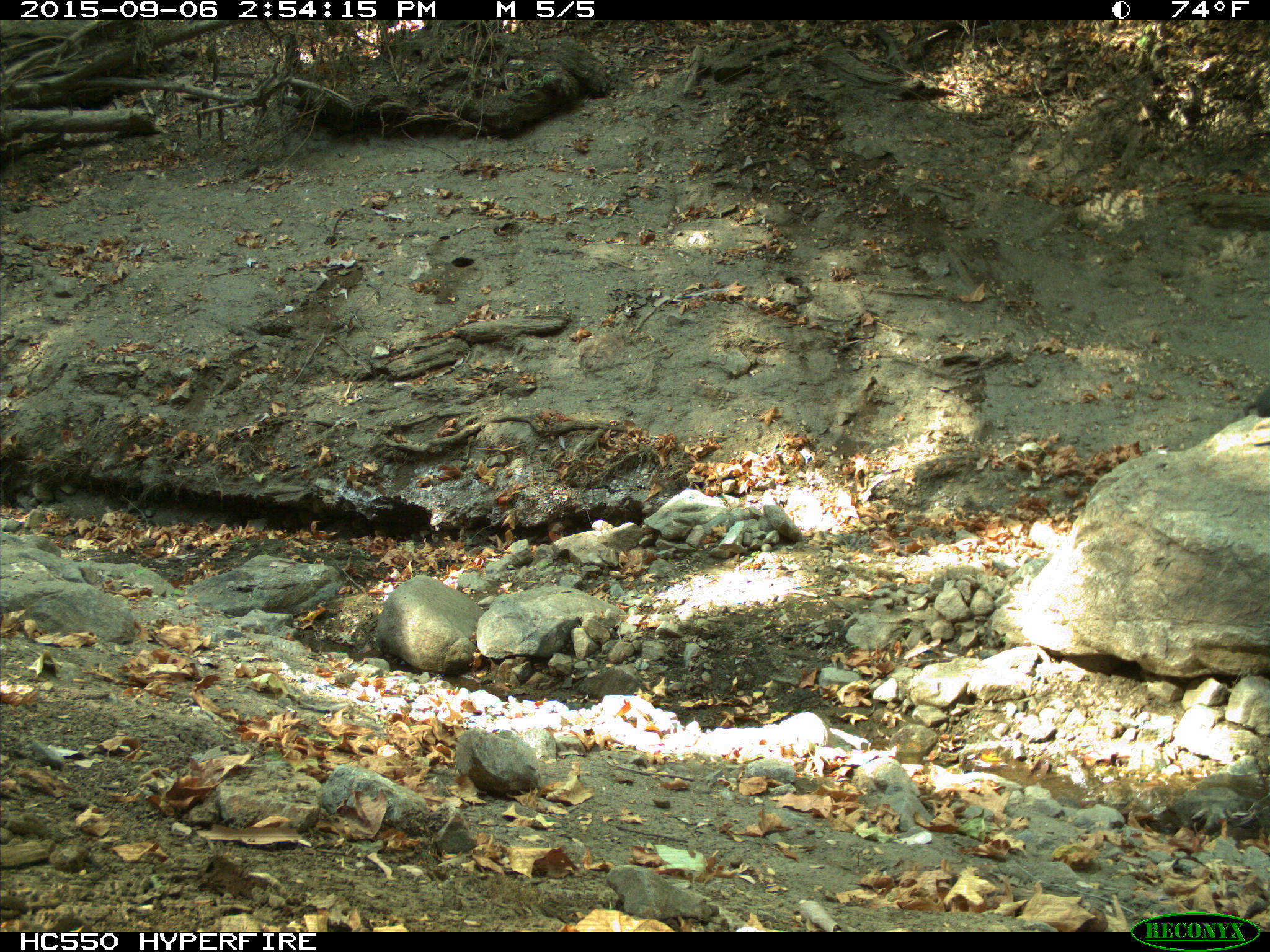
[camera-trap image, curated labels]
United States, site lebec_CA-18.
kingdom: Animalia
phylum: Chordata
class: Mammalia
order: Artiodactyla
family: Suidae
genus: Sus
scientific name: Sus scrofa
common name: wild boar